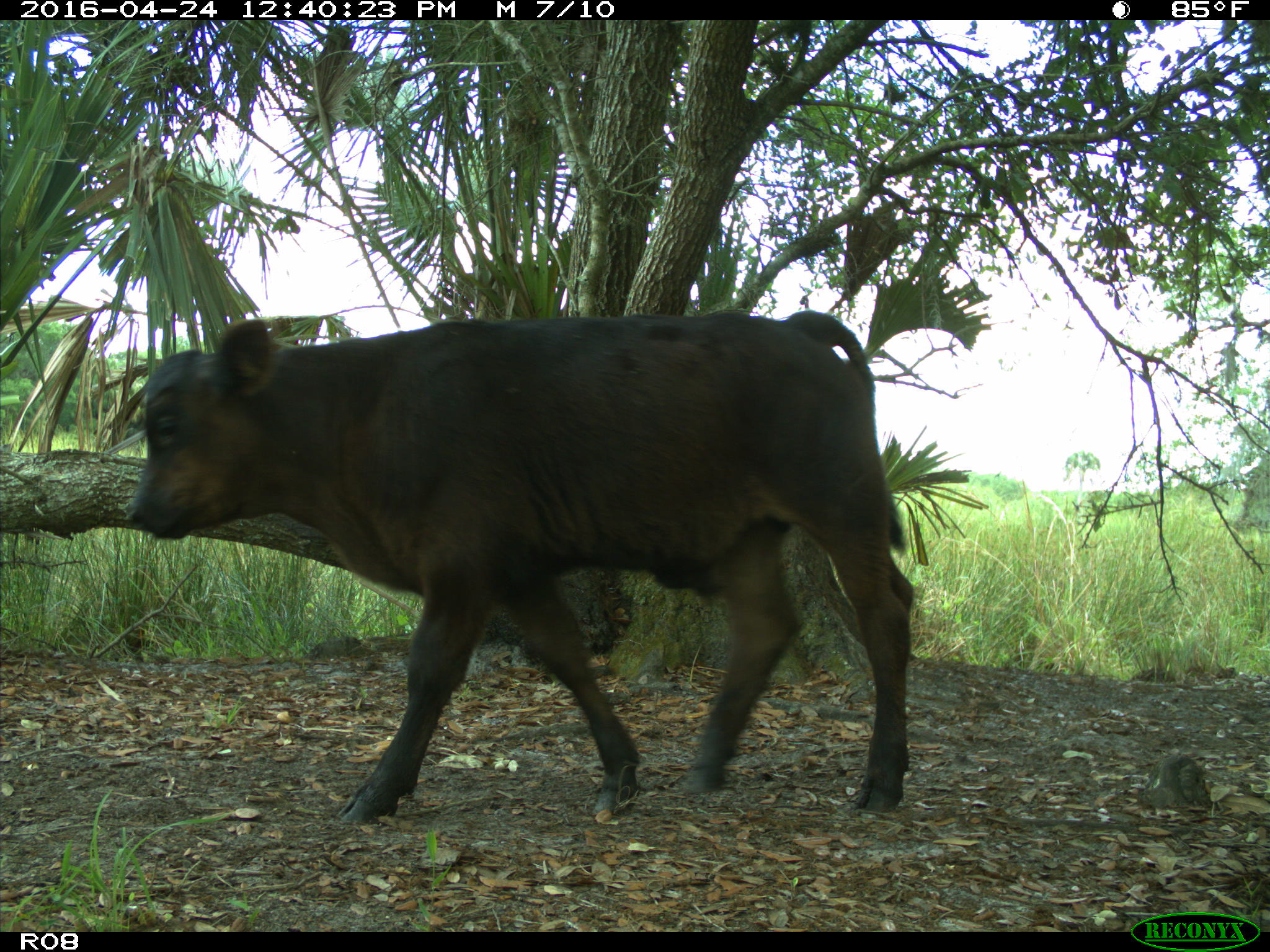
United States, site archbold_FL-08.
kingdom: Animalia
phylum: Chordata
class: Mammalia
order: Artiodactyla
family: Bovidae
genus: Bos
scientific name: Bos taurus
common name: domestic cow